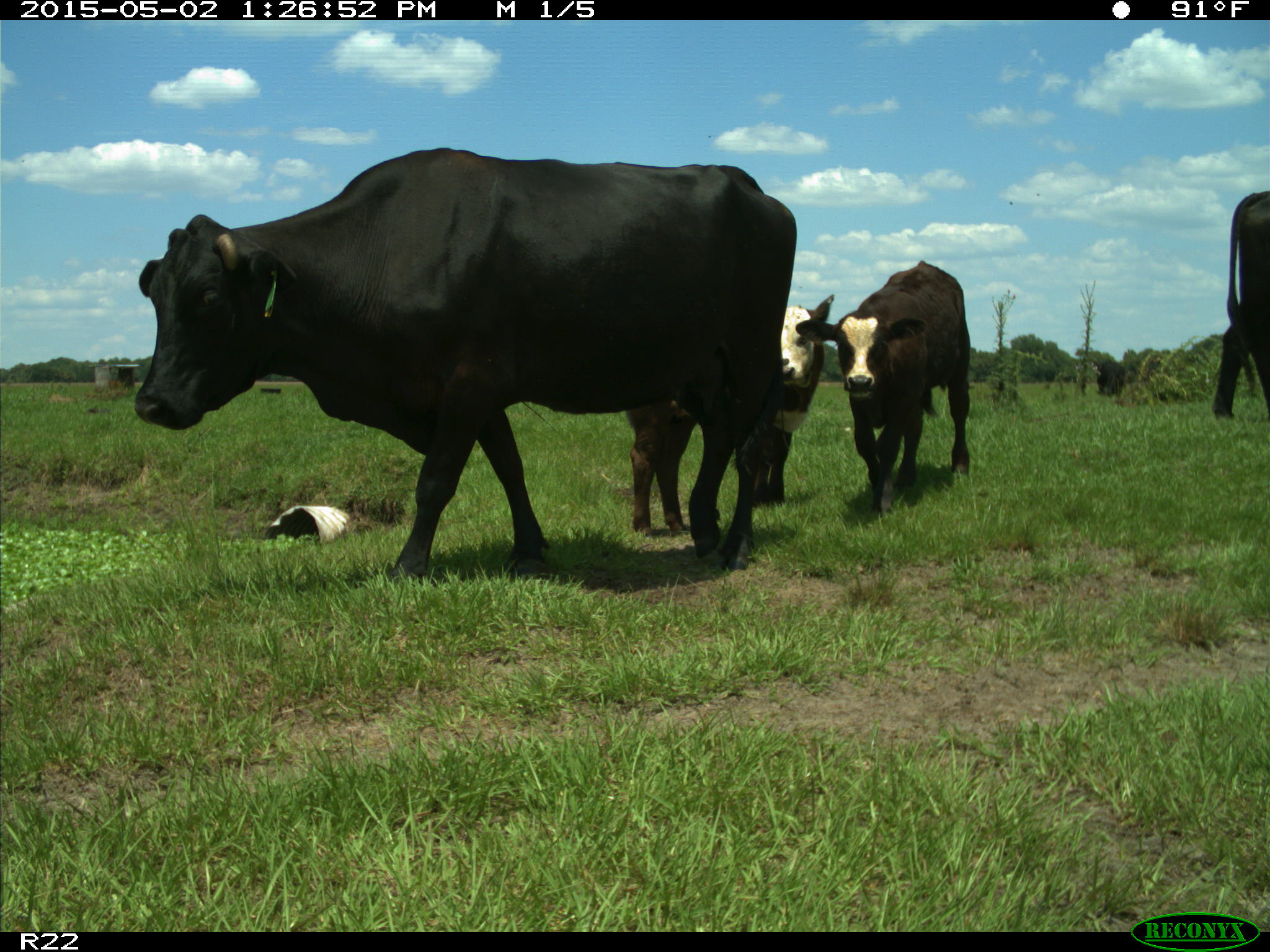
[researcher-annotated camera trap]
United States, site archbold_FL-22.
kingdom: Animalia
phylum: Chordata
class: Mammalia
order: Artiodactyla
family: Bovidae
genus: Bos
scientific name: Bos taurus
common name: domestic cow